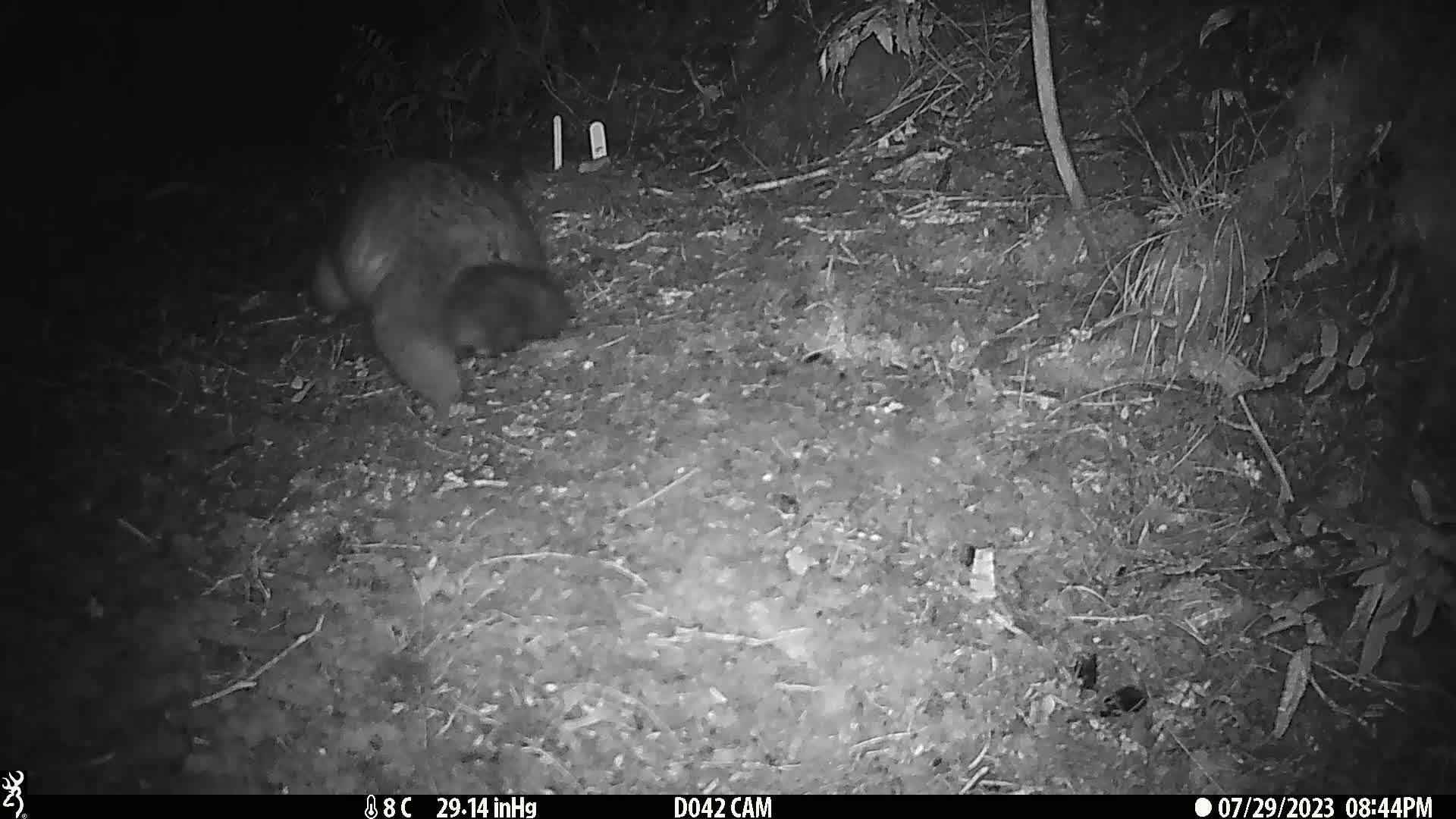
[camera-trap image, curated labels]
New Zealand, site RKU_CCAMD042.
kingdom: Animalia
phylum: Chordata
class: Mammalia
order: Diprotodontia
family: Phalangeridae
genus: Trichosurus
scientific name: Trichosurus vulpecula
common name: common brushtail possum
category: possum